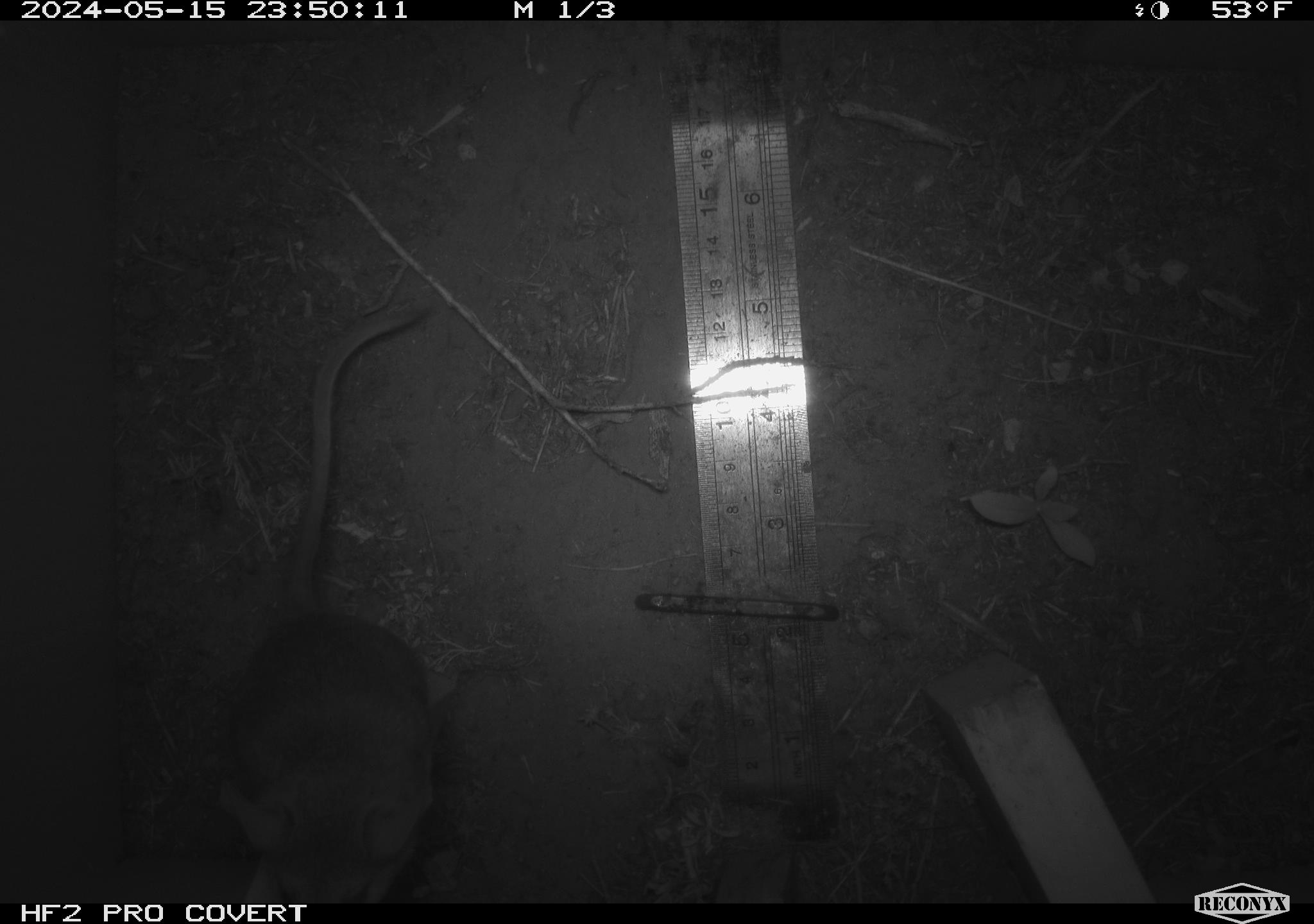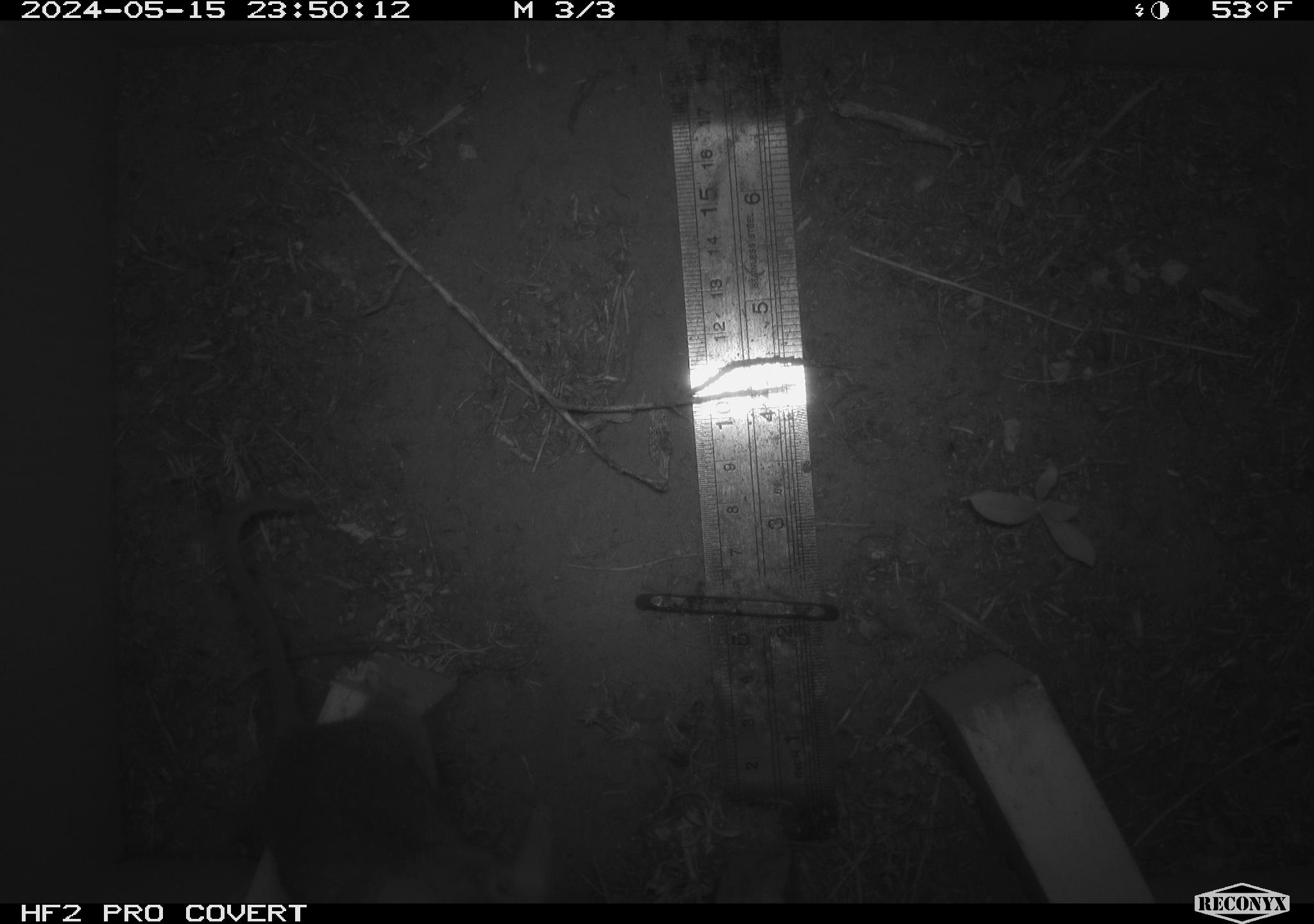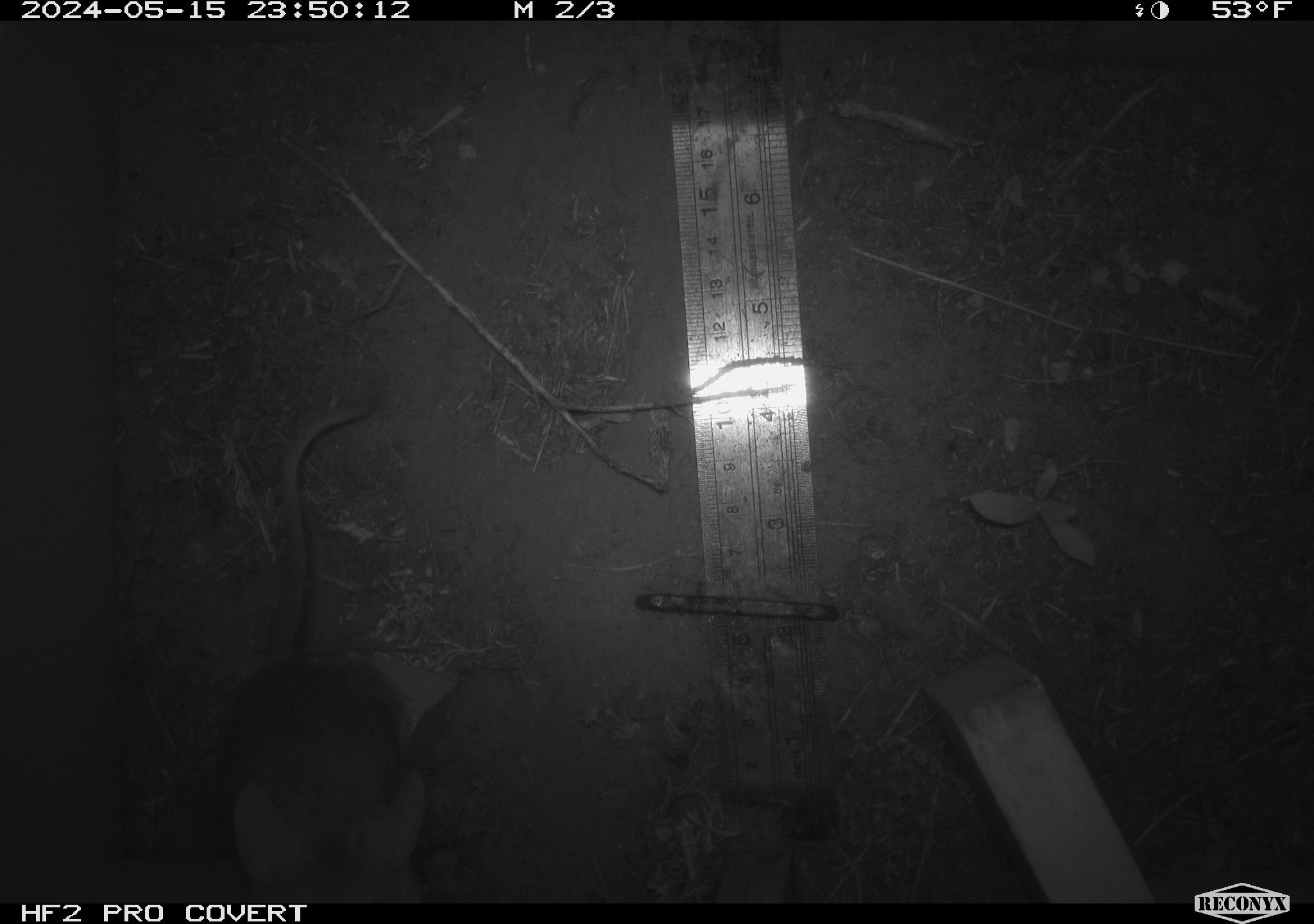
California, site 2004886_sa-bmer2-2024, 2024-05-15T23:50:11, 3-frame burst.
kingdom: Animalia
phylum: Chordata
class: Mammalia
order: Rodentia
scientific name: Rodentia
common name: mouse species